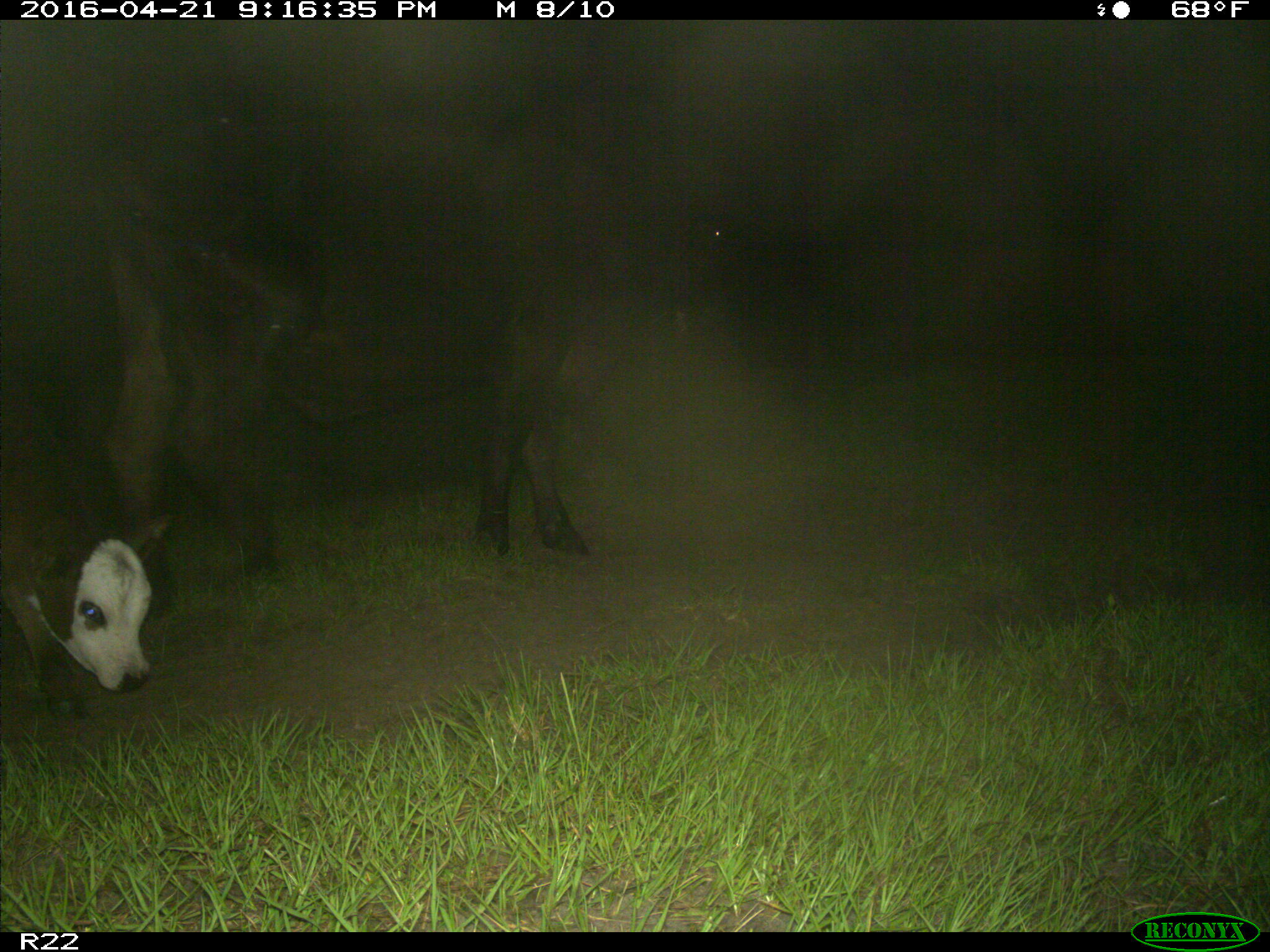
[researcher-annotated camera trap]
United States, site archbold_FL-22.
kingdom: Animalia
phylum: Chordata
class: Mammalia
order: Artiodactyla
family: Bovidae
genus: Bos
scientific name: Bos taurus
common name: domestic cow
Bos taurus (domestic cow).